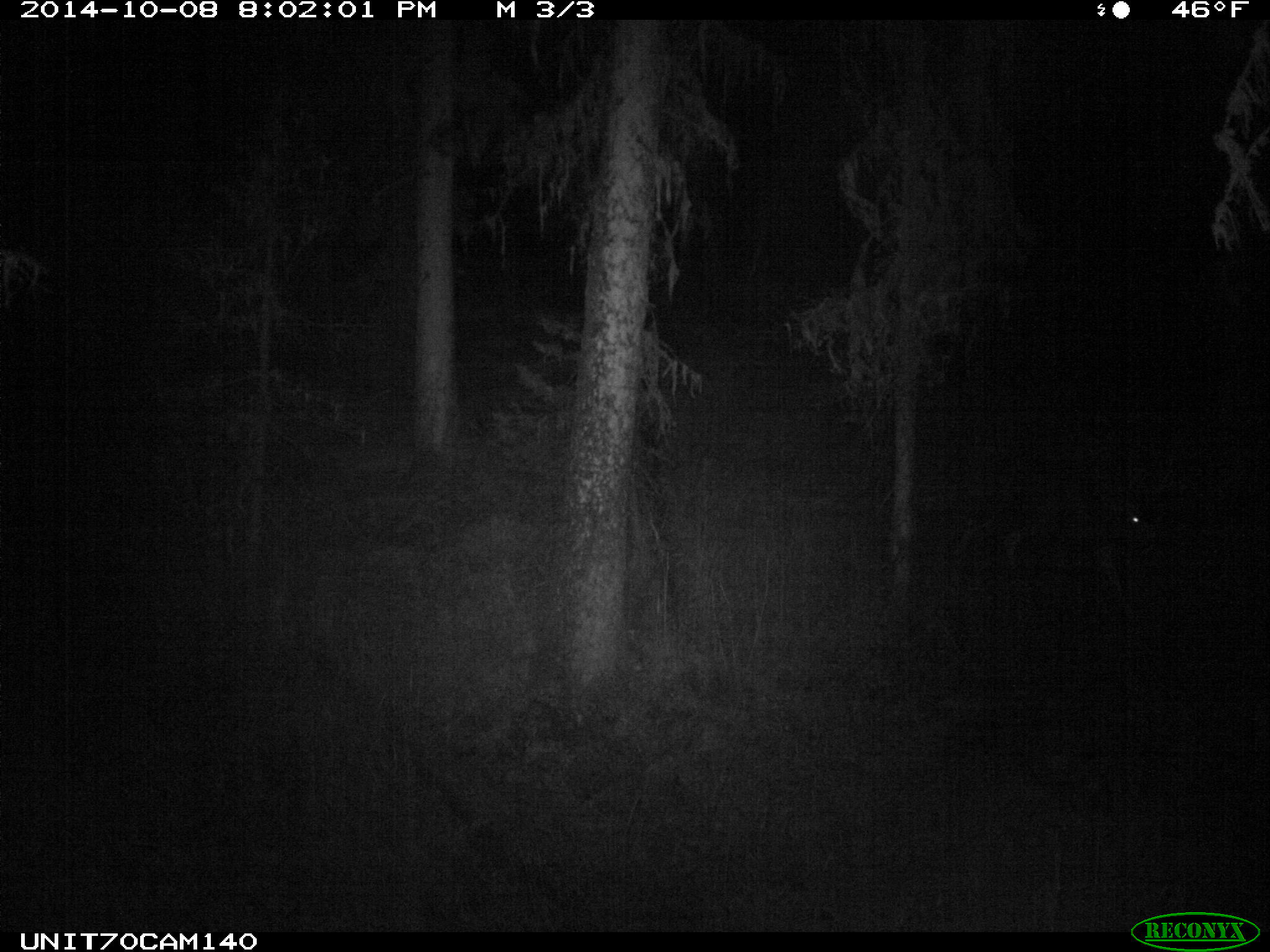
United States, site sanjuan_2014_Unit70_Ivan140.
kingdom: Animalia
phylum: Chordata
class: Mammalia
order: Artiodactyla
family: Cervidae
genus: Odocoileus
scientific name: Odocoileus hemionus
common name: mule deer